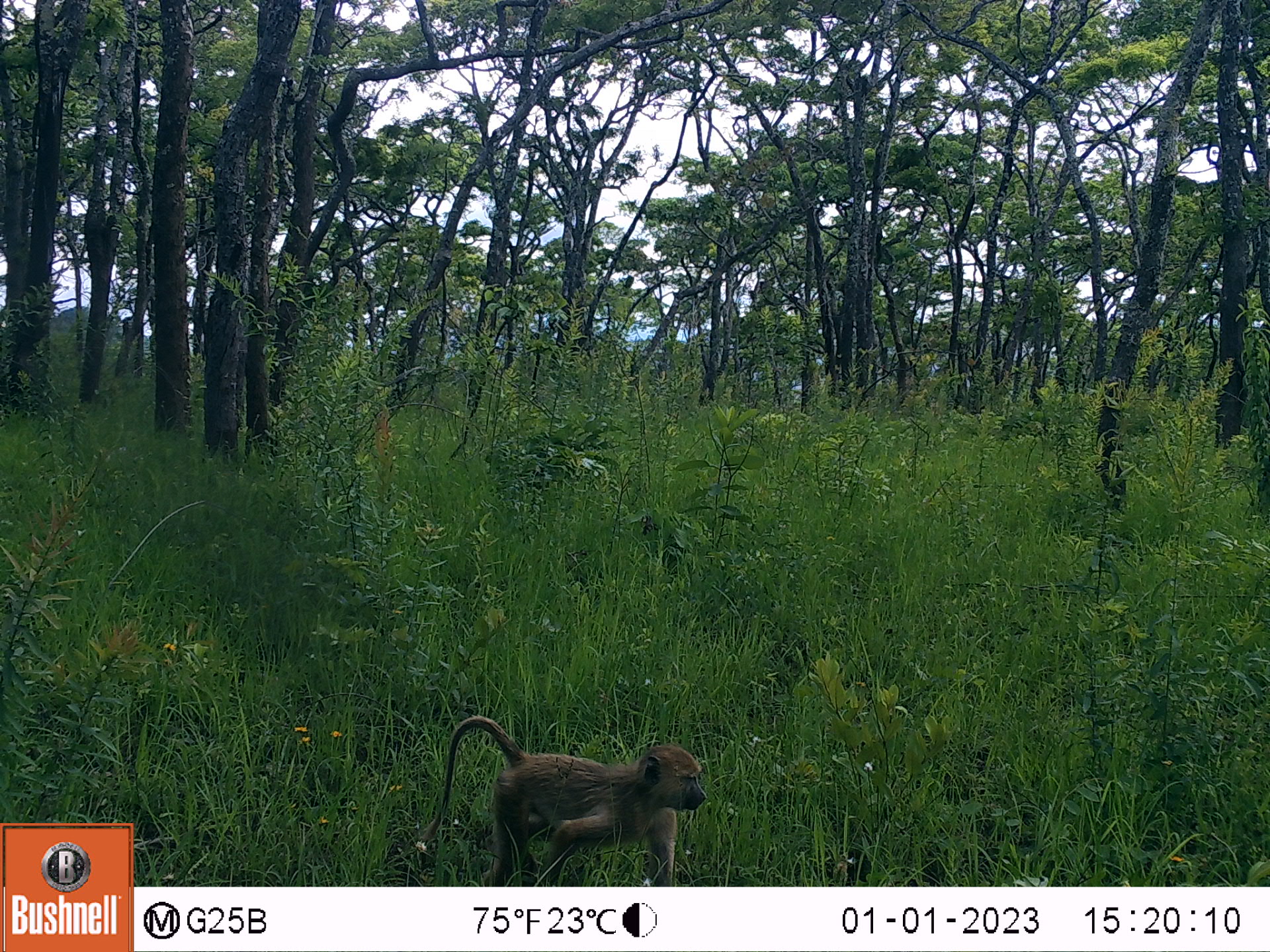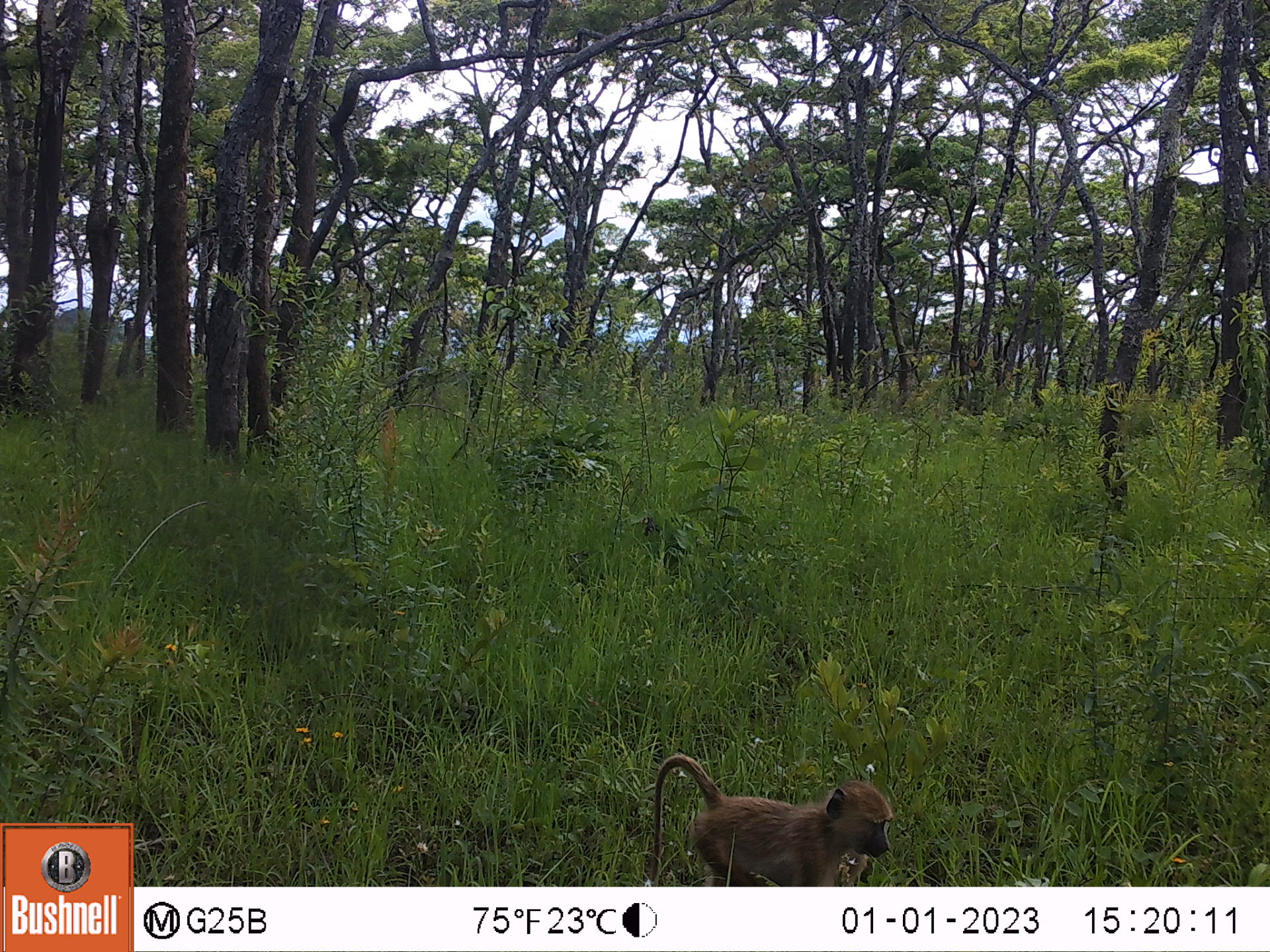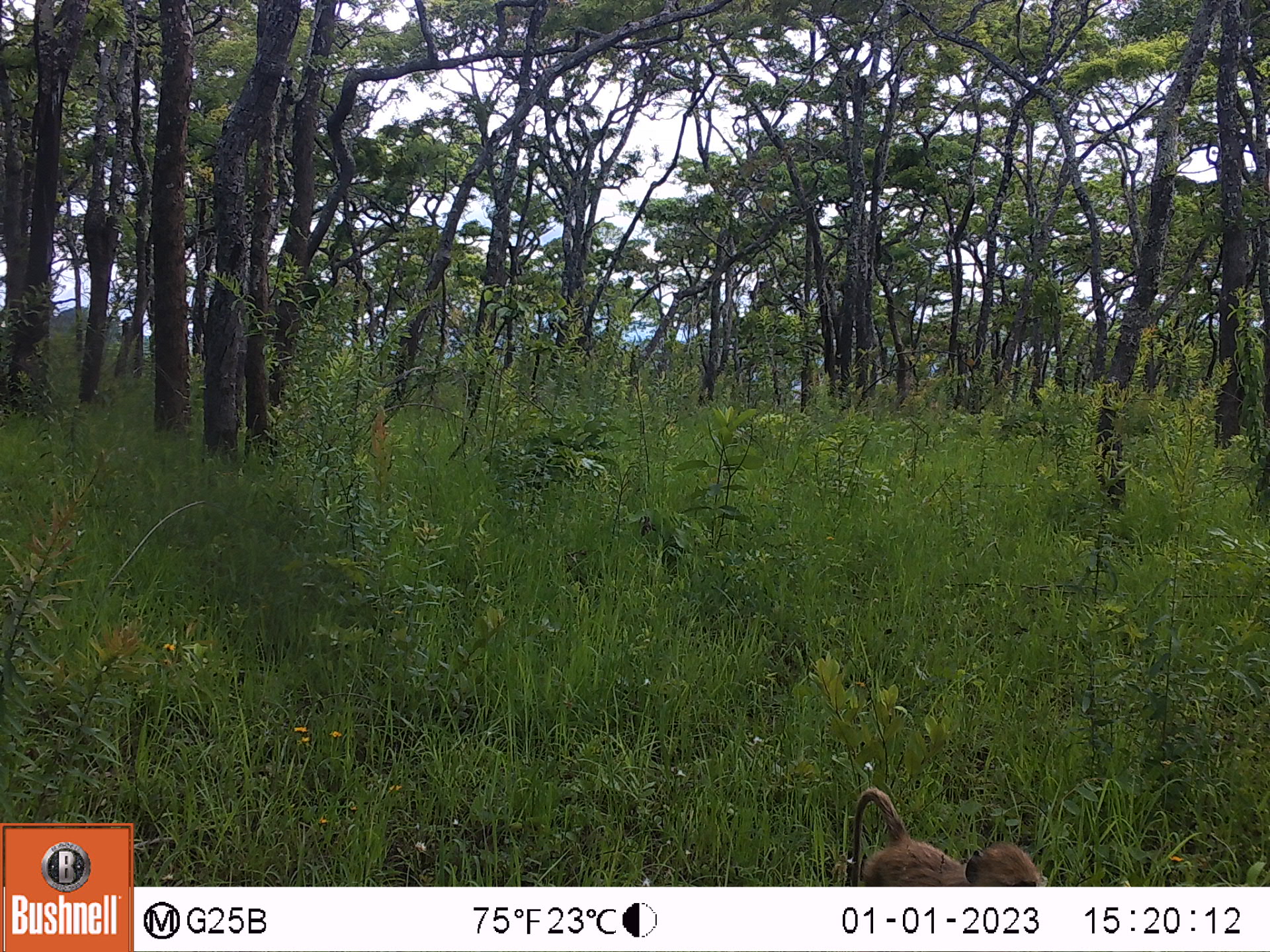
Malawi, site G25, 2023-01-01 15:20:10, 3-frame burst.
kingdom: Animalia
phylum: Chordata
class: Mammalia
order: Primates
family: Cercopithecidae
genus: Papio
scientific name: Papio cynocephalus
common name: yellow baboon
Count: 1.